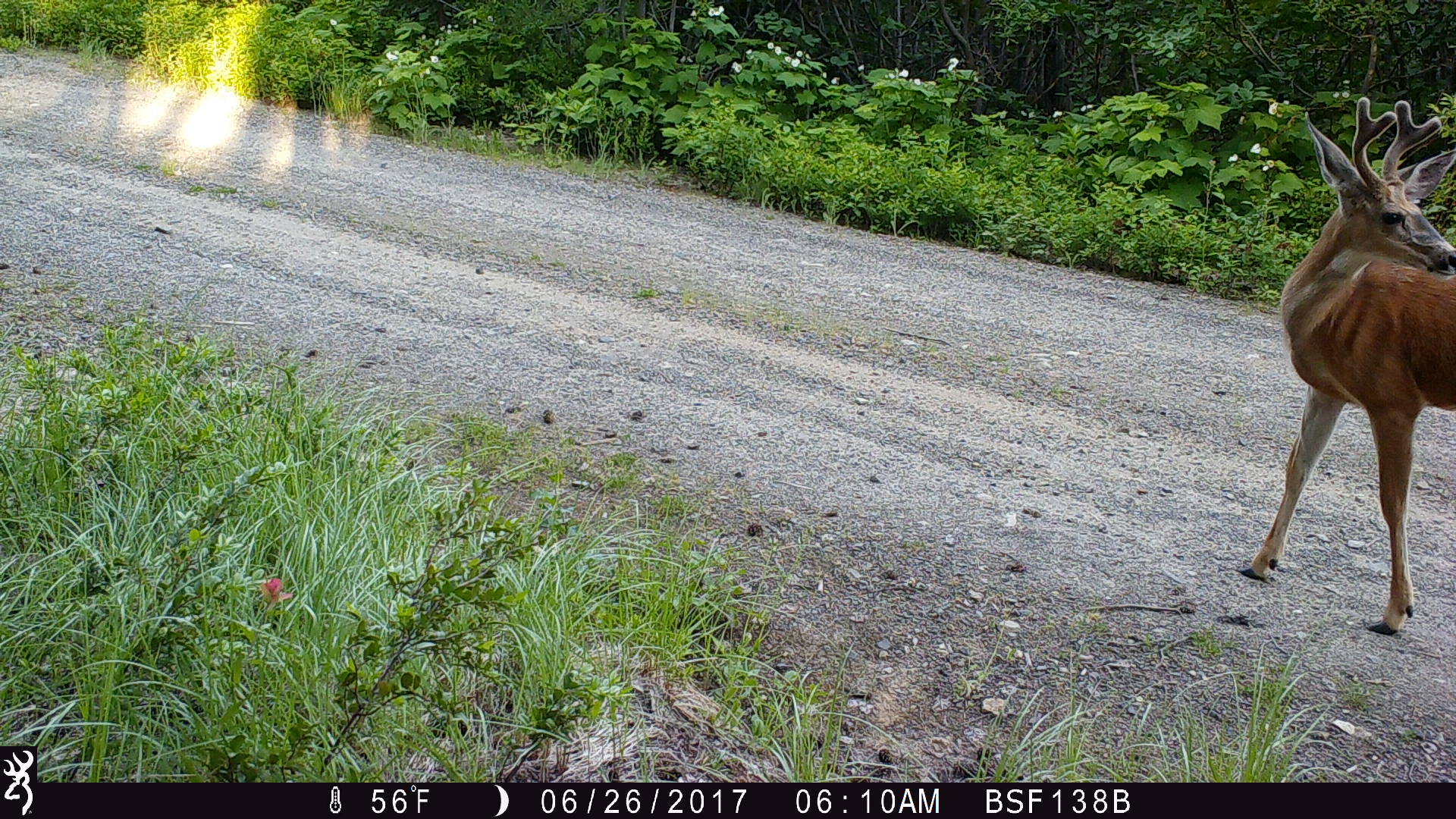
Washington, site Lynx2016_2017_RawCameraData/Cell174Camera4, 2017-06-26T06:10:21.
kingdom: Animalia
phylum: Chordata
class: Mammalia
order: Artiodactyla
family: Cervidae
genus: Odocoileus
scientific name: Odocoileus hemionus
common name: mule deer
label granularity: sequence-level